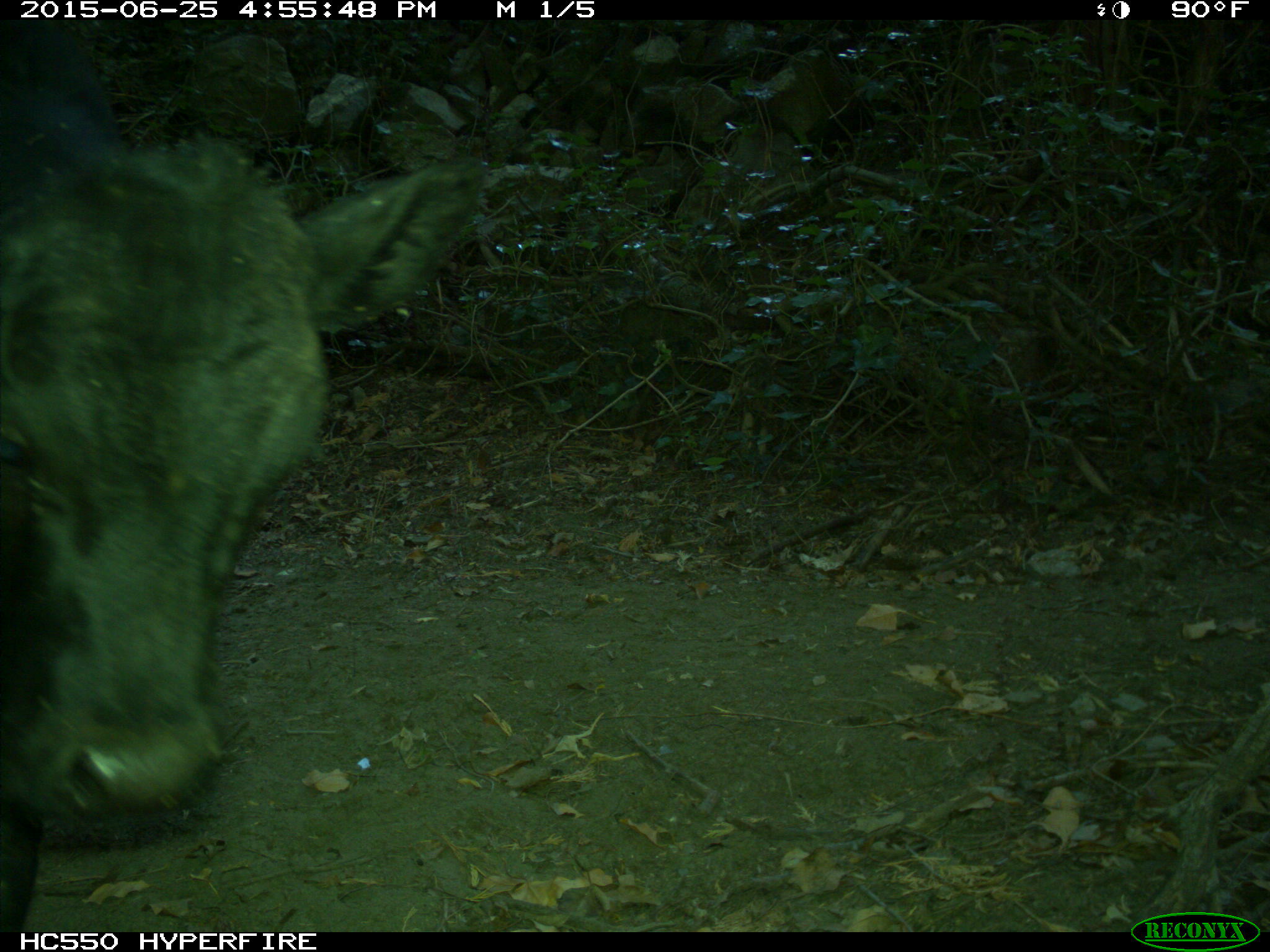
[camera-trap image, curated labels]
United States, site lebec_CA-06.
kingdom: Animalia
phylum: Chordata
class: Mammalia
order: Artiodactyla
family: Bovidae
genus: Bos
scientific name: Bos taurus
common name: domestic cow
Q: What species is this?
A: Bos taurus (domestic cow).